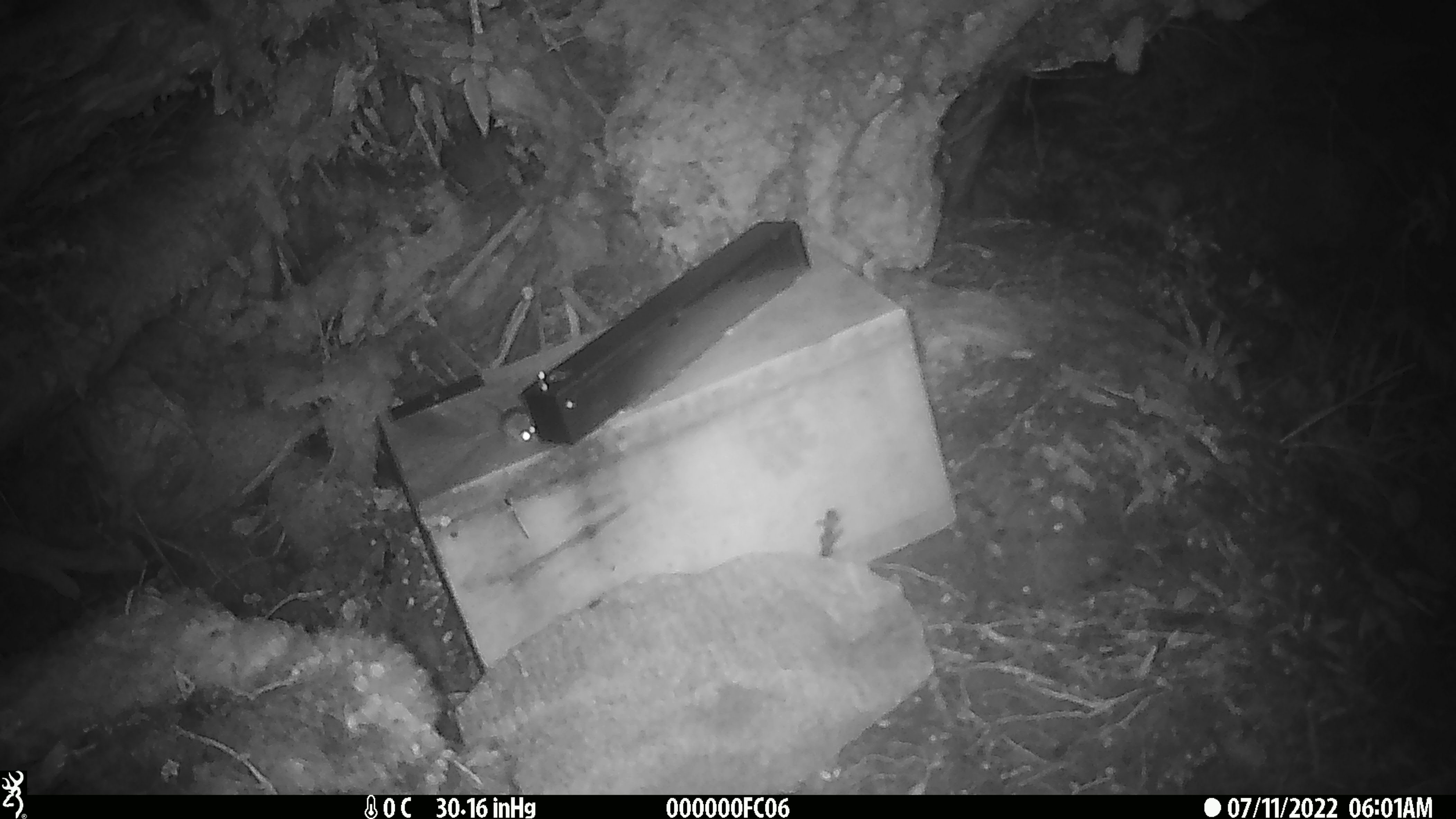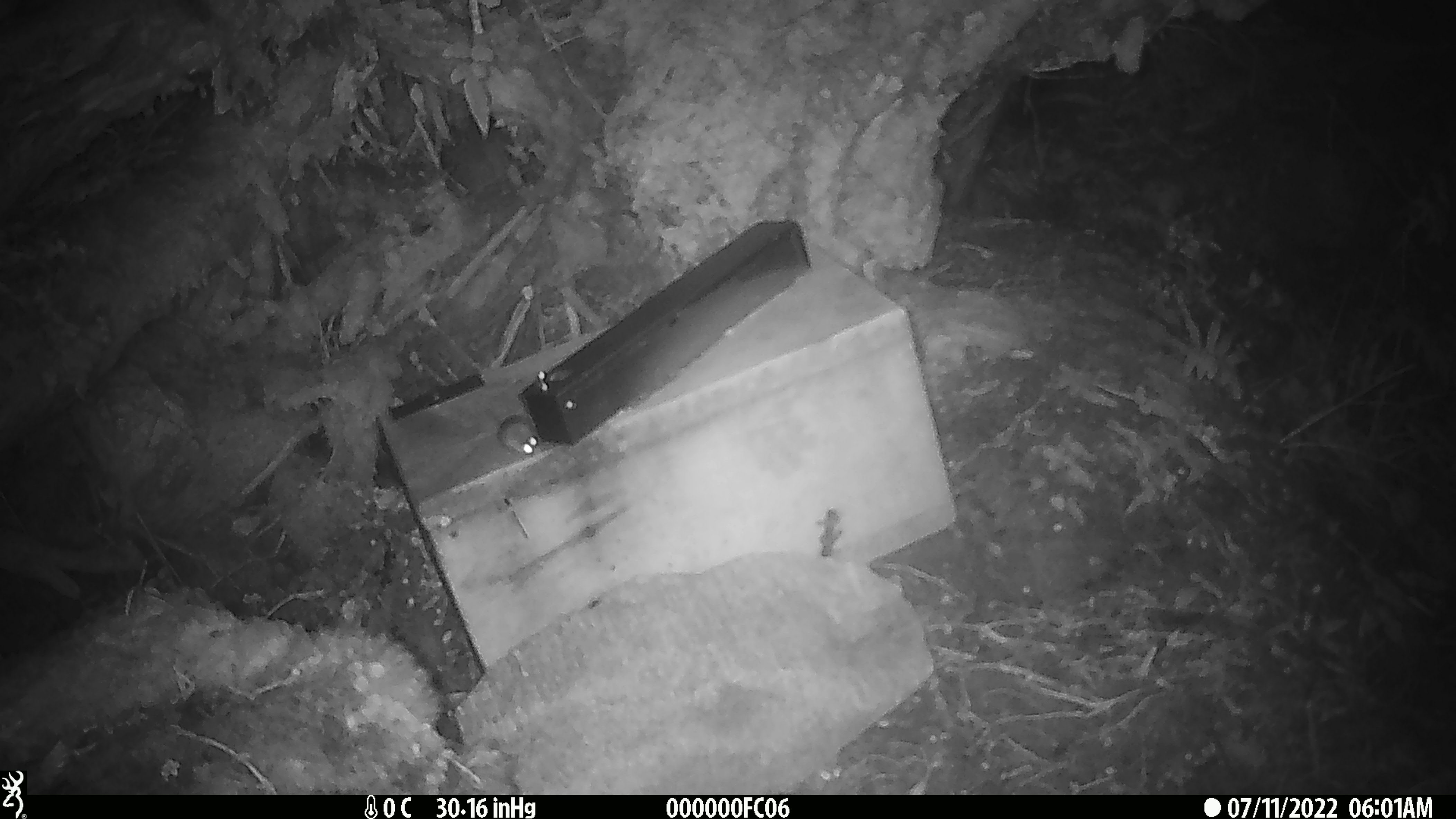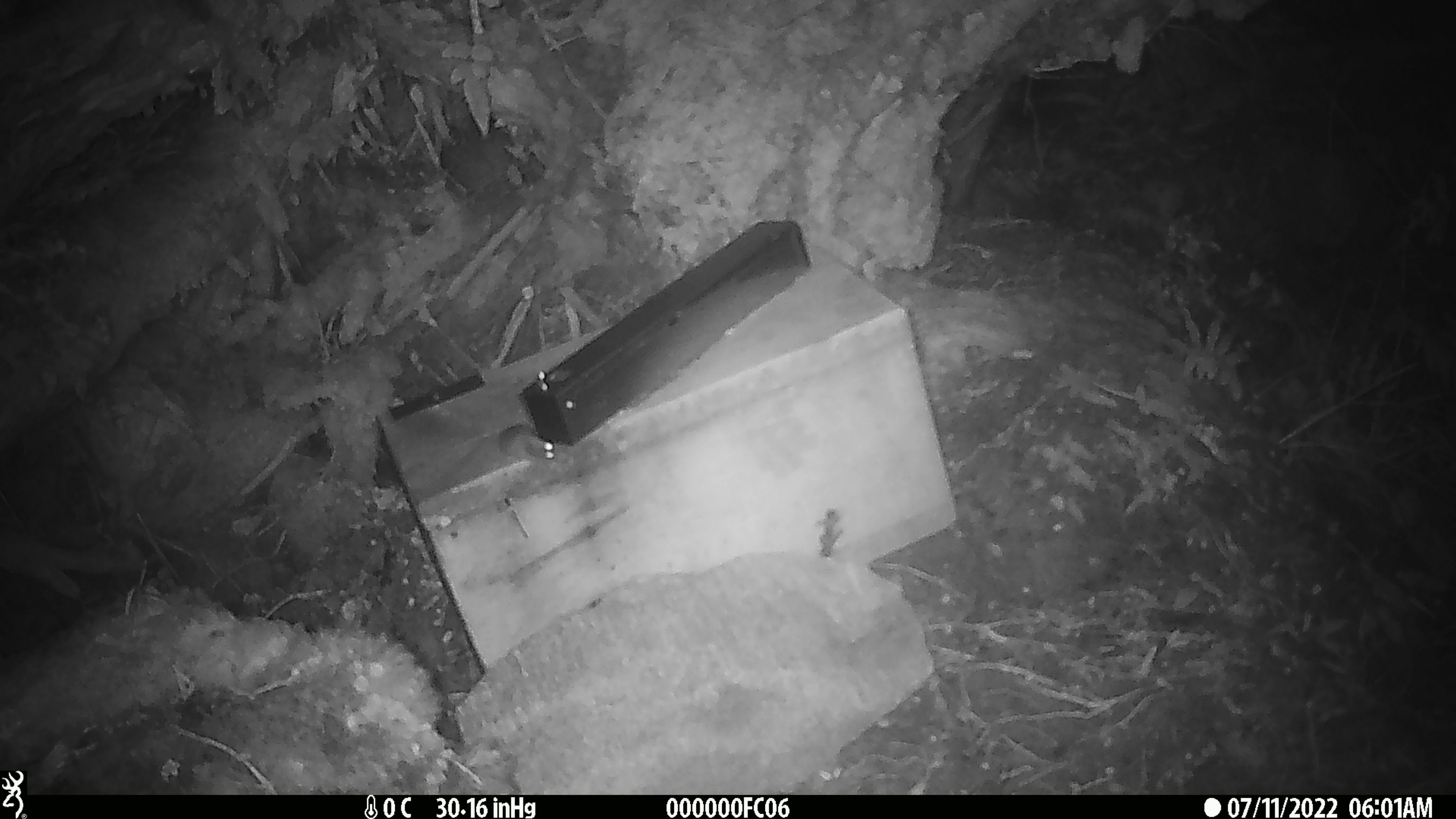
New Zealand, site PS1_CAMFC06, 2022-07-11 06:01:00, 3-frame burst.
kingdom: Animalia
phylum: Chordata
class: Mammalia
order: Rodentia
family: Muridae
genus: Mus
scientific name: Mus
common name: mouse